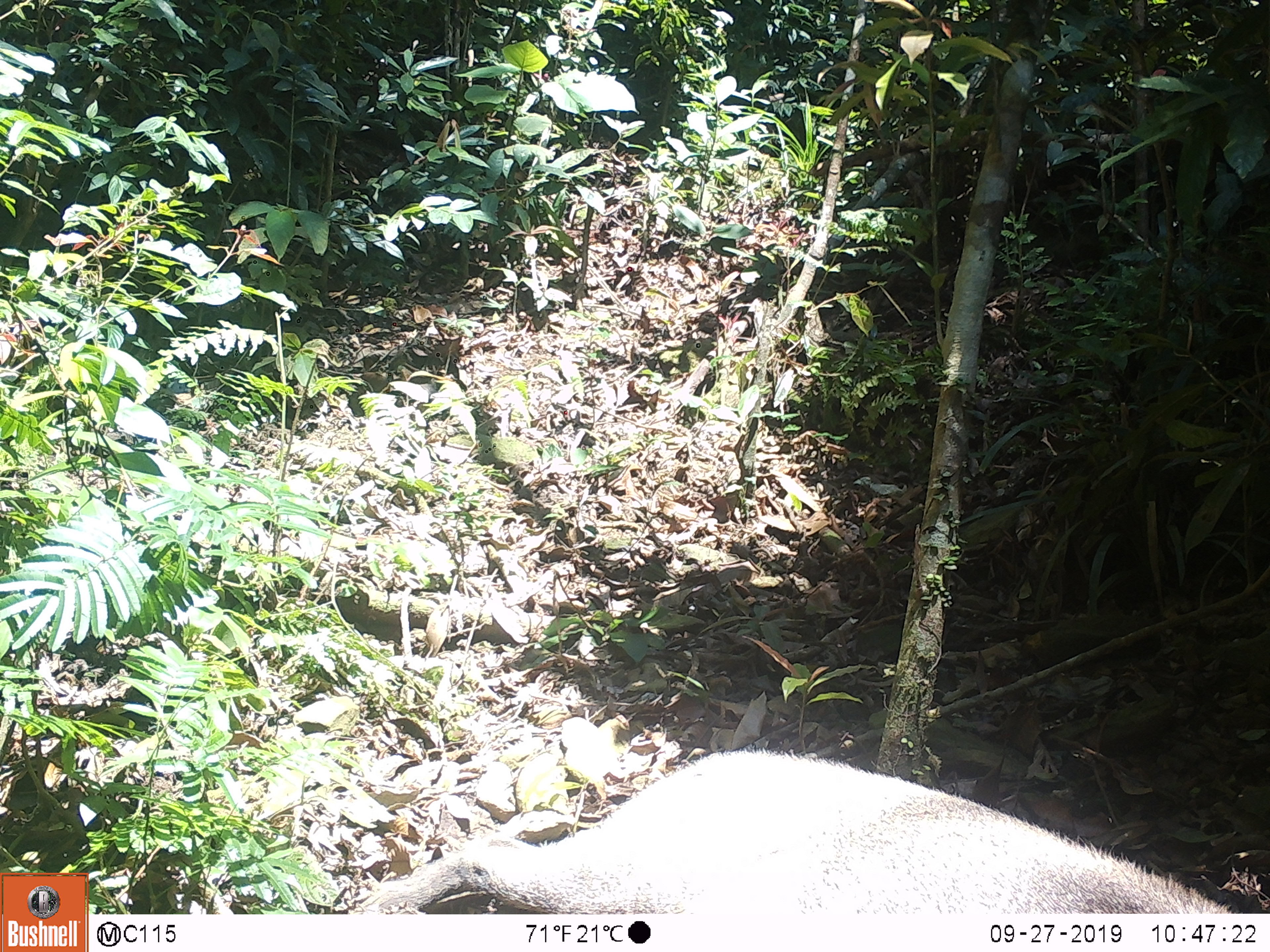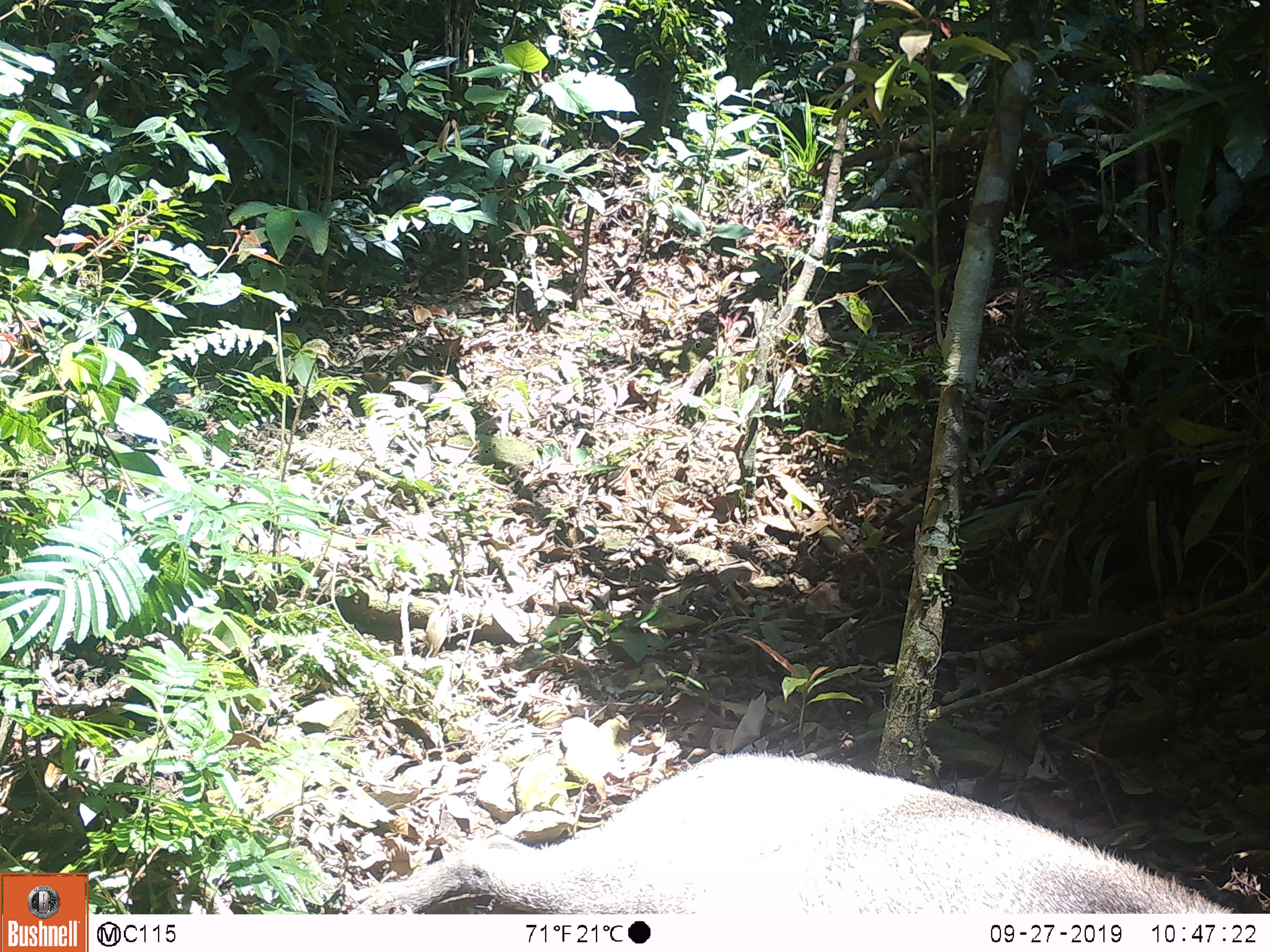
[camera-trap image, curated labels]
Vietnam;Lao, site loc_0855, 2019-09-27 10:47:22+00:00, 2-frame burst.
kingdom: Animalia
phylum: Chordata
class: Mammalia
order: Artiodactyla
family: Suidae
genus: Sus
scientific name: Sus scrofa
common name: eurasian wild pig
Eurasian wild pig (Sus scrofa). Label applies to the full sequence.